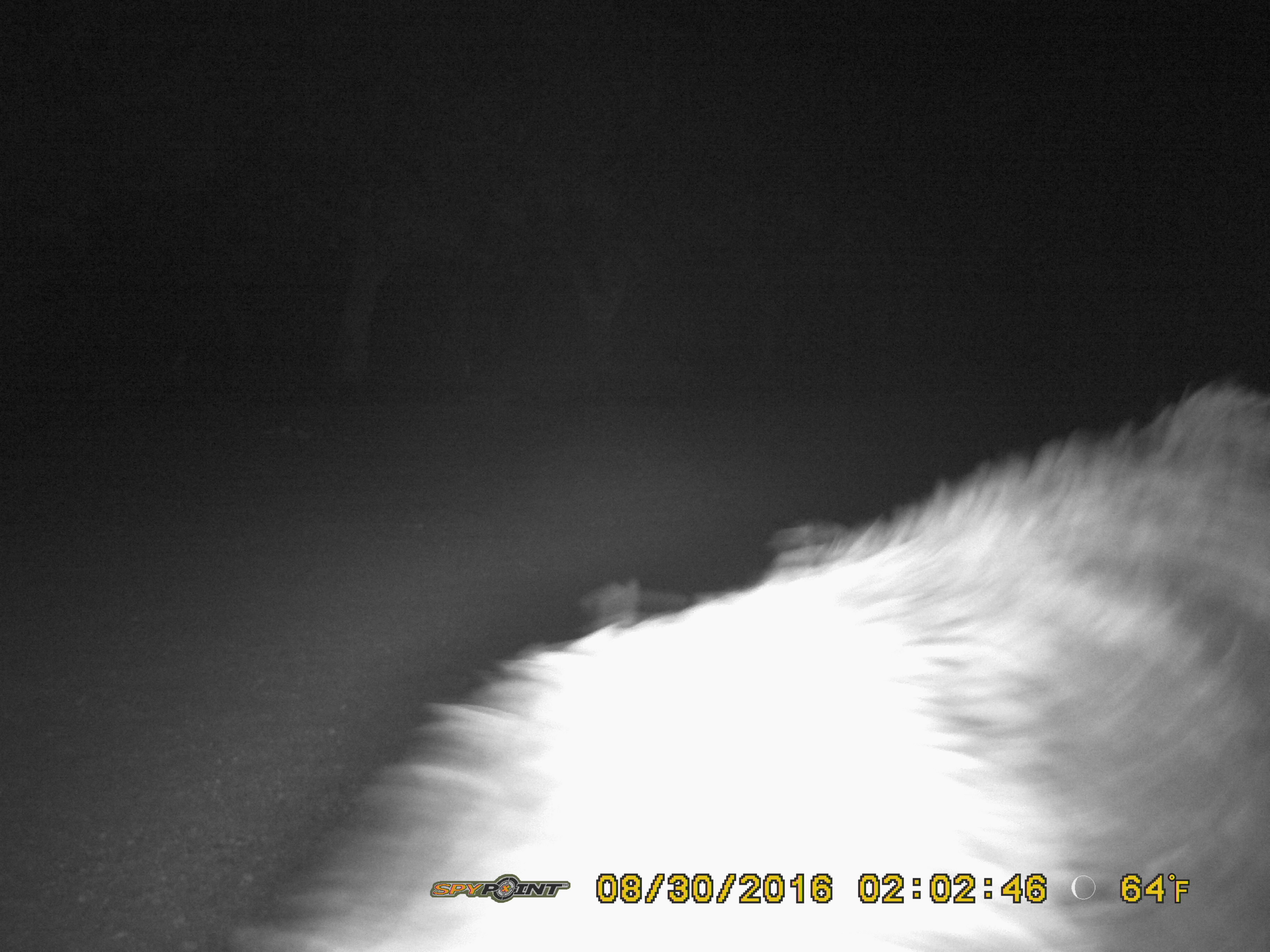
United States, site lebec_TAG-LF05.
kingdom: Animalia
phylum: Chordata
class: Mammalia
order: Artiodactyla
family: Suidae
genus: Sus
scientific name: Sus scrofa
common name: wild boar